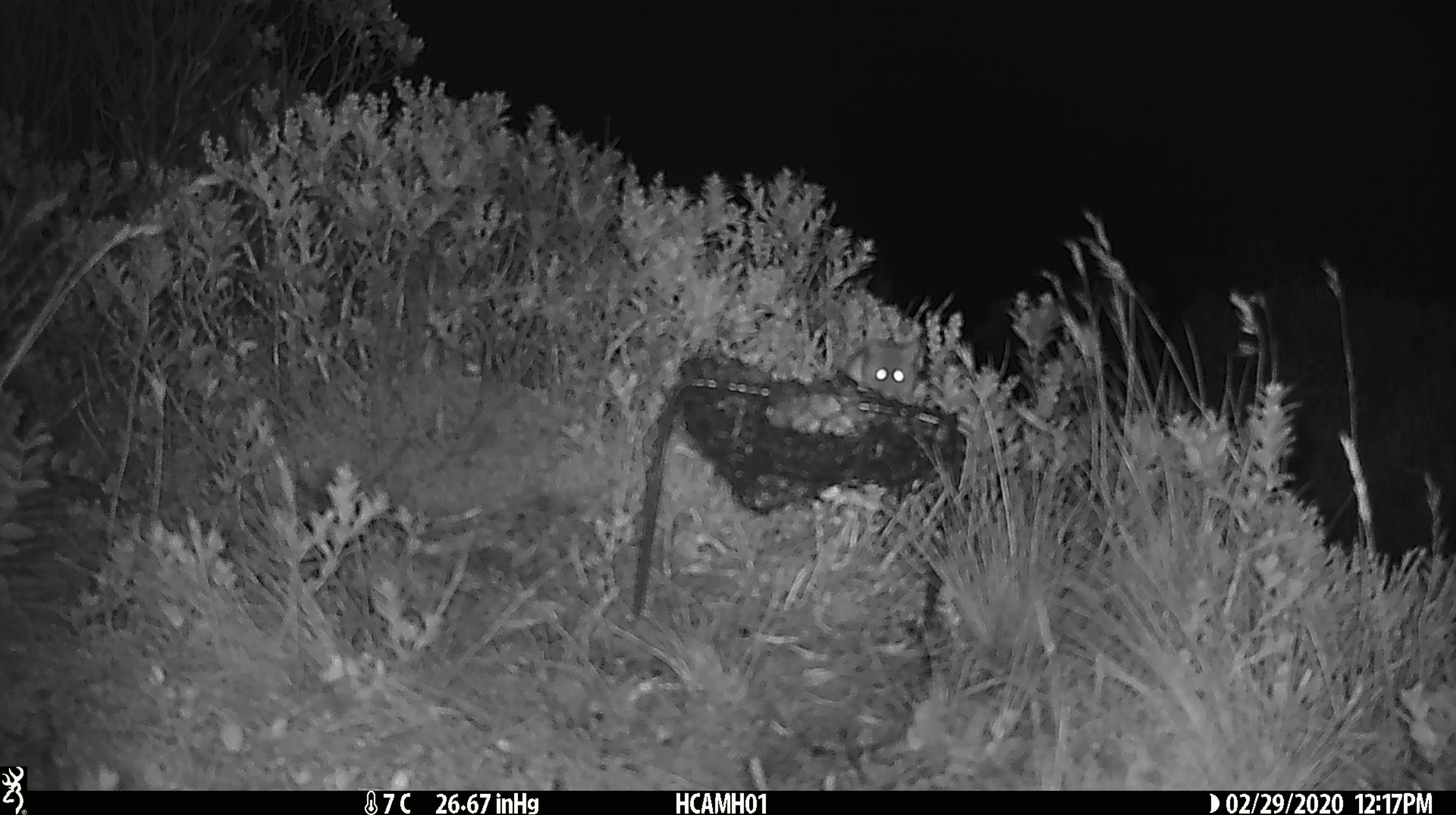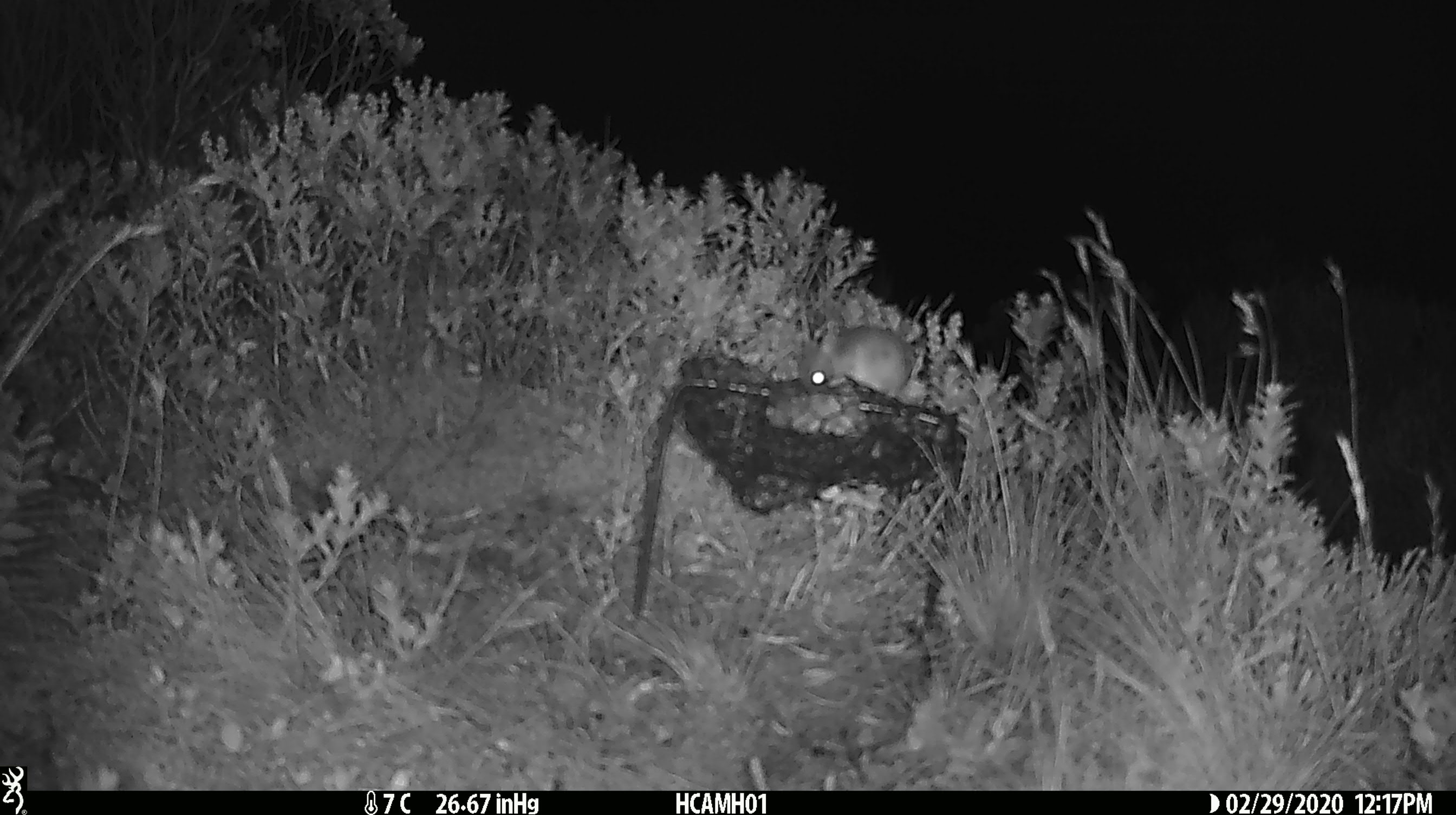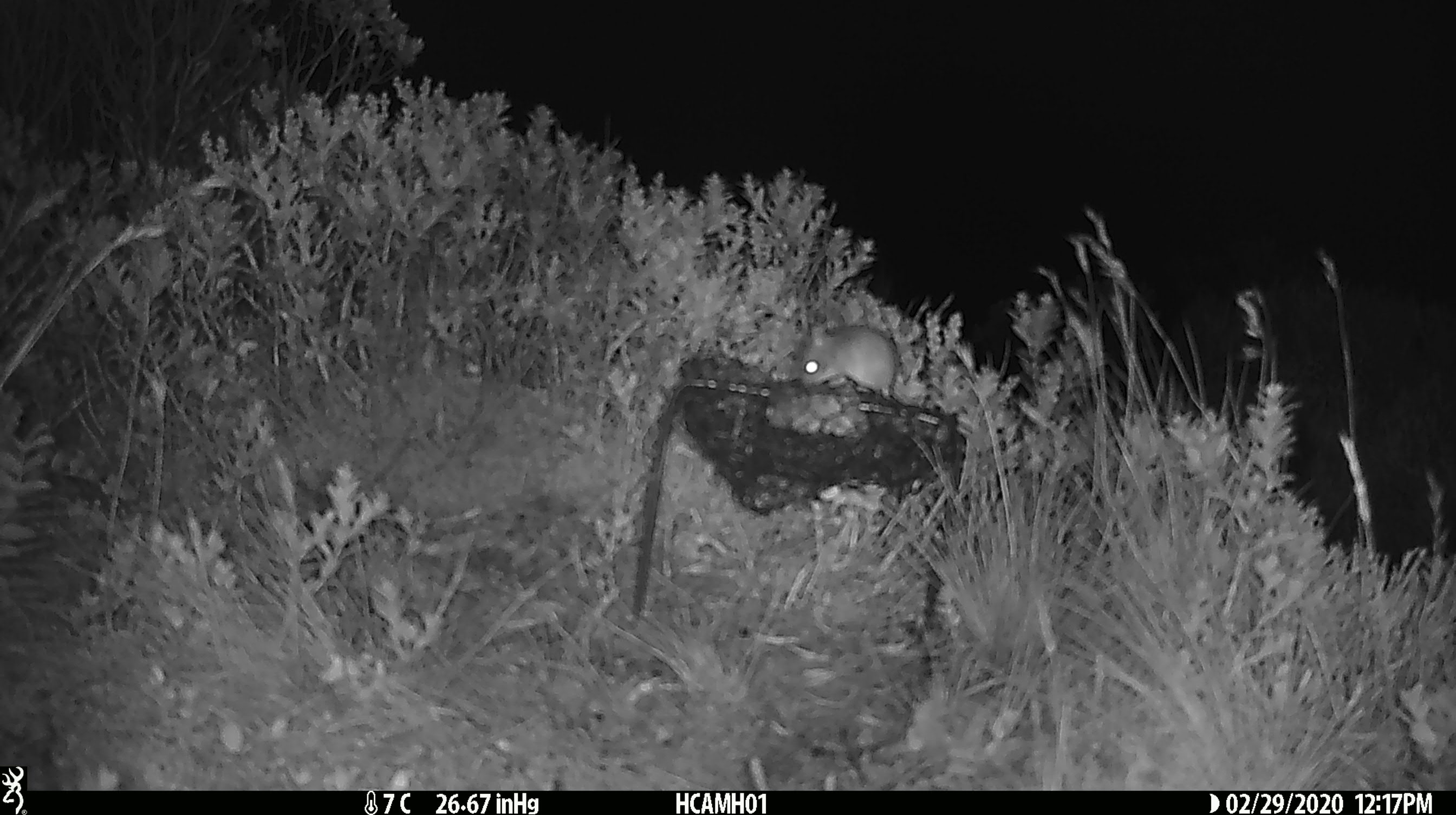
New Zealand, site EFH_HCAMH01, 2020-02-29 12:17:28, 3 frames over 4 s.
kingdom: Animalia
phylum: Chordata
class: Mammalia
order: Rodentia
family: Muridae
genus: Mus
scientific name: Mus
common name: mouse